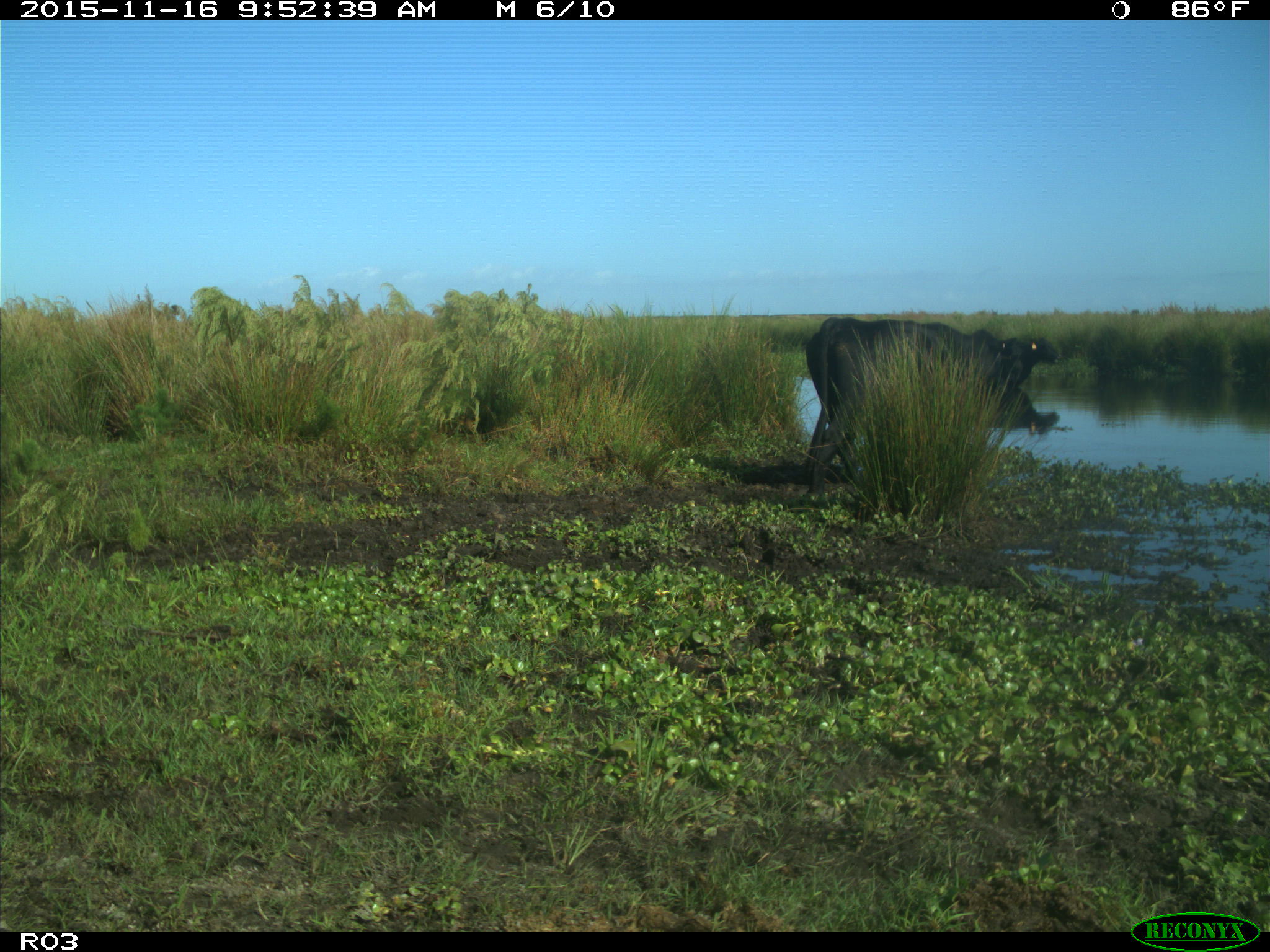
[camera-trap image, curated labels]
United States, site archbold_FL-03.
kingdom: Animalia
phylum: Chordata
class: Mammalia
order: Artiodactyla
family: Bovidae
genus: Bos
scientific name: Bos taurus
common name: domestic cow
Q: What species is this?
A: Bos taurus (domestic cow).